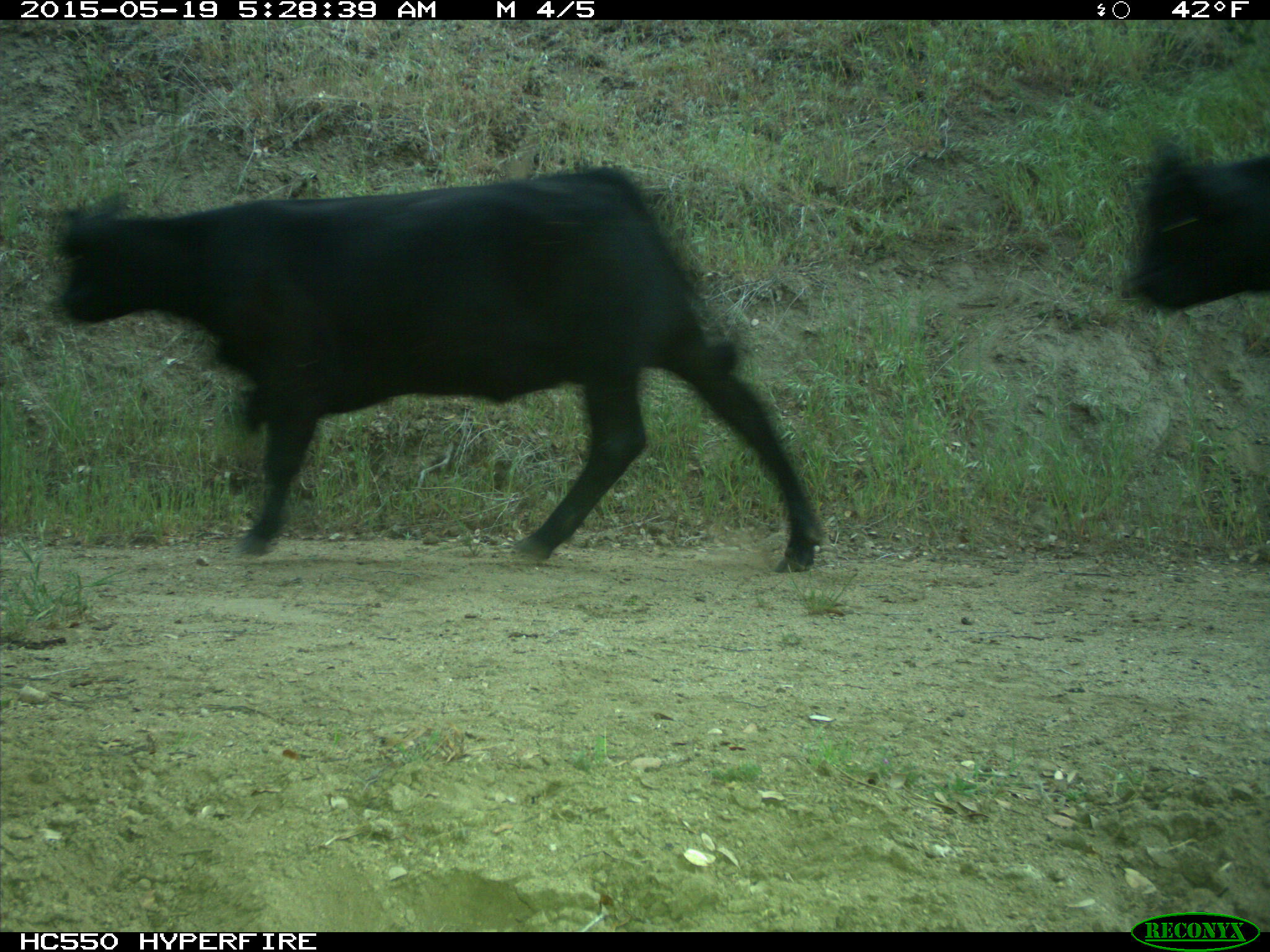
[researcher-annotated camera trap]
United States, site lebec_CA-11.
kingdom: Animalia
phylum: Chordata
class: Mammalia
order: Artiodactyla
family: Bovidae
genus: Bos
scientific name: Bos taurus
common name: domestic cow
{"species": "Bos taurus (domestic cow)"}